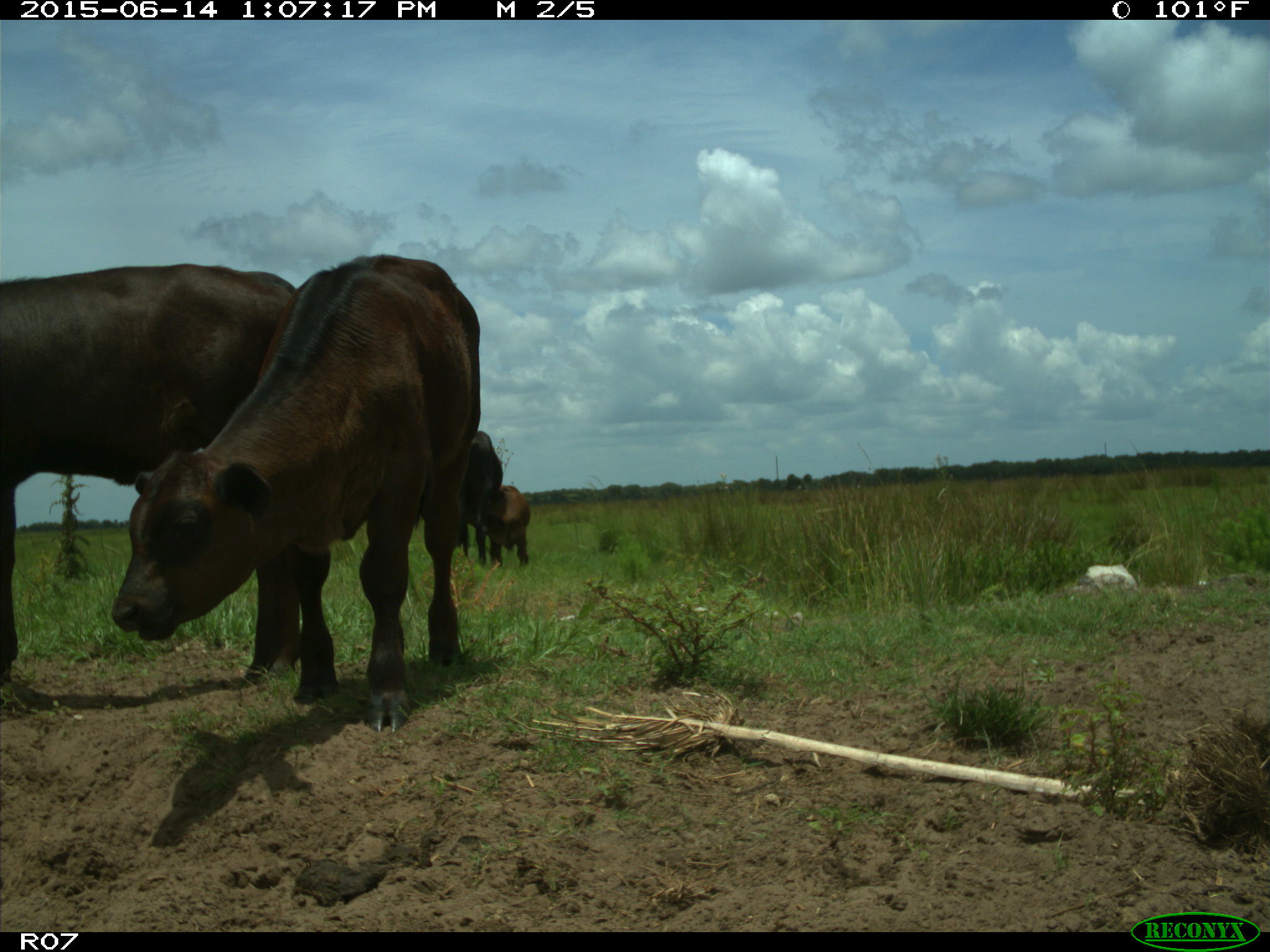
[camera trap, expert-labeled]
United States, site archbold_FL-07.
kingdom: Animalia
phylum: Chordata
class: Mammalia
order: Artiodactyla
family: Bovidae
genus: Bos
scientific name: Bos taurus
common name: domestic cow